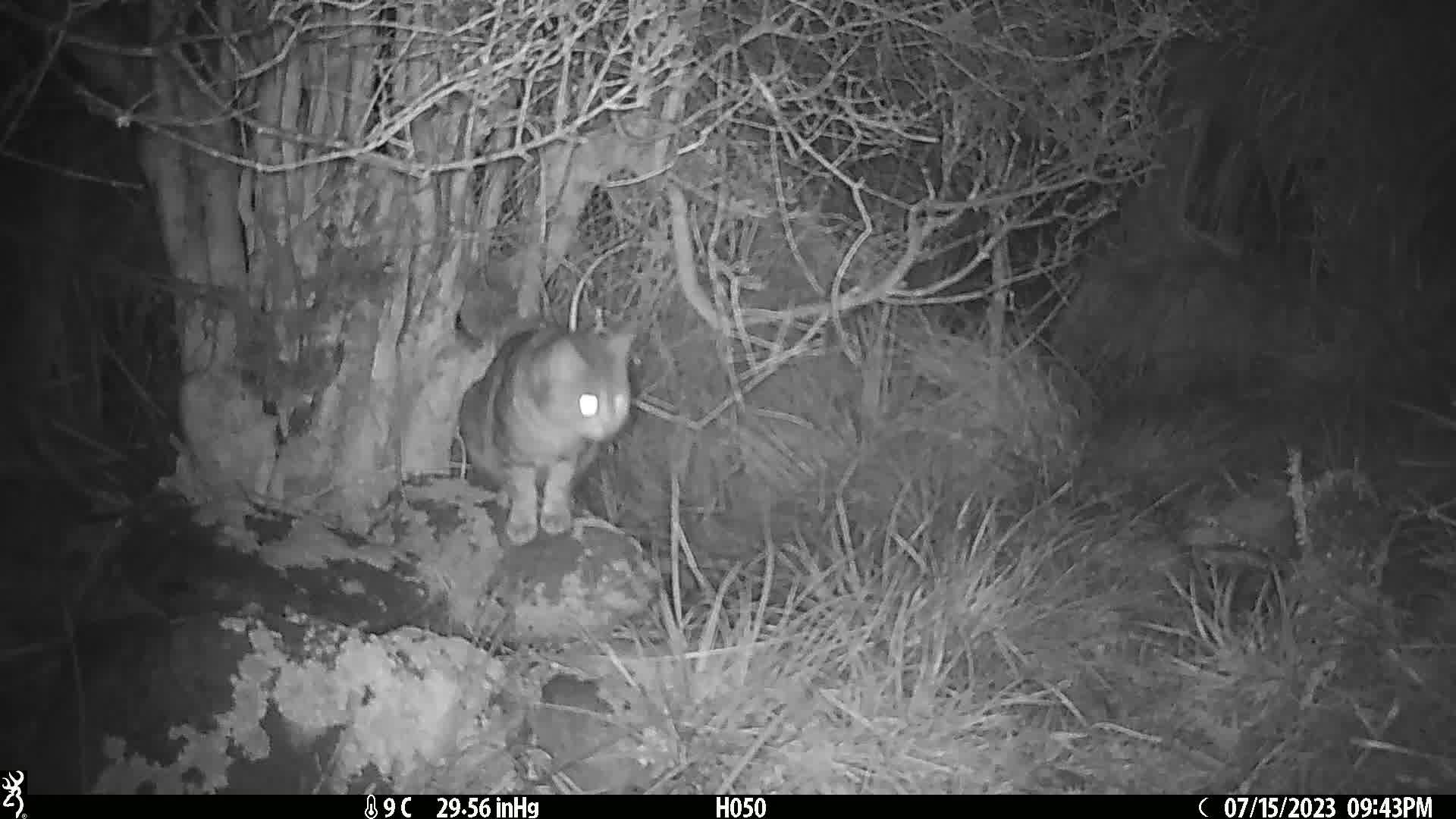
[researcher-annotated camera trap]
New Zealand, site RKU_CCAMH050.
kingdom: Animalia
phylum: Chordata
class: Mammalia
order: Carnivora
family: Felidae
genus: Felis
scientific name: Felis catus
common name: domestic cat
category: cat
Cat (domestic cat) (Felis catus).